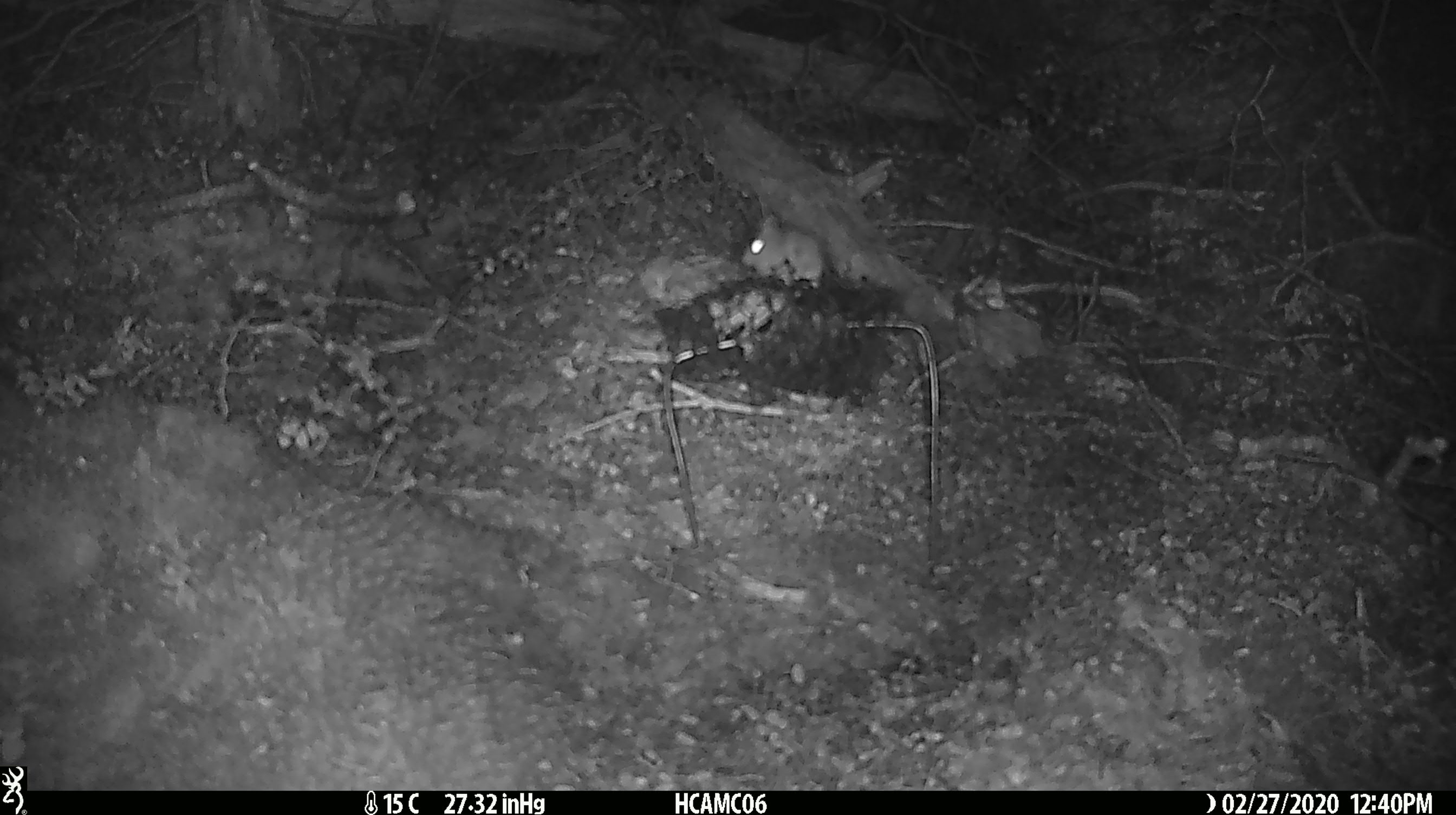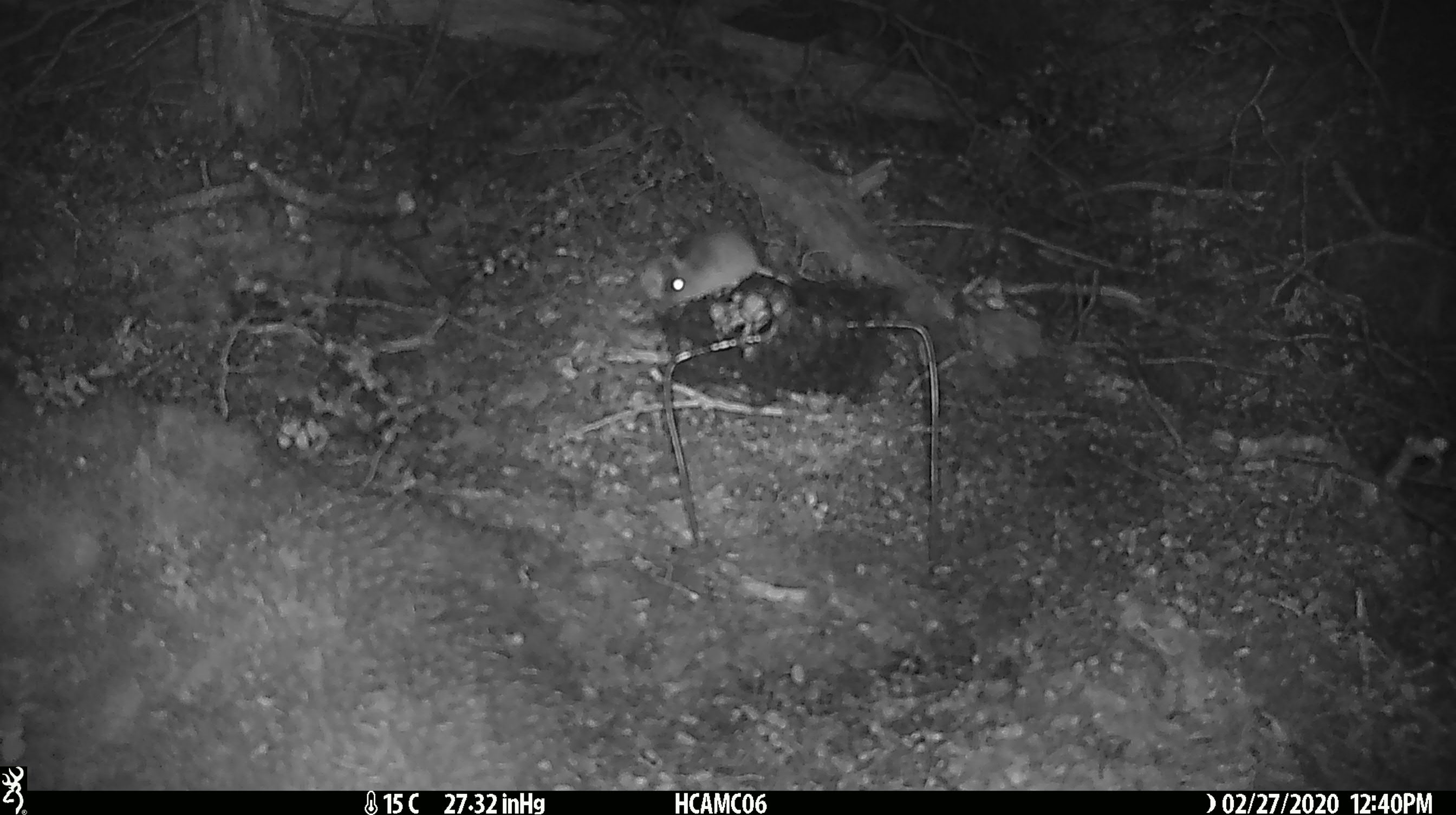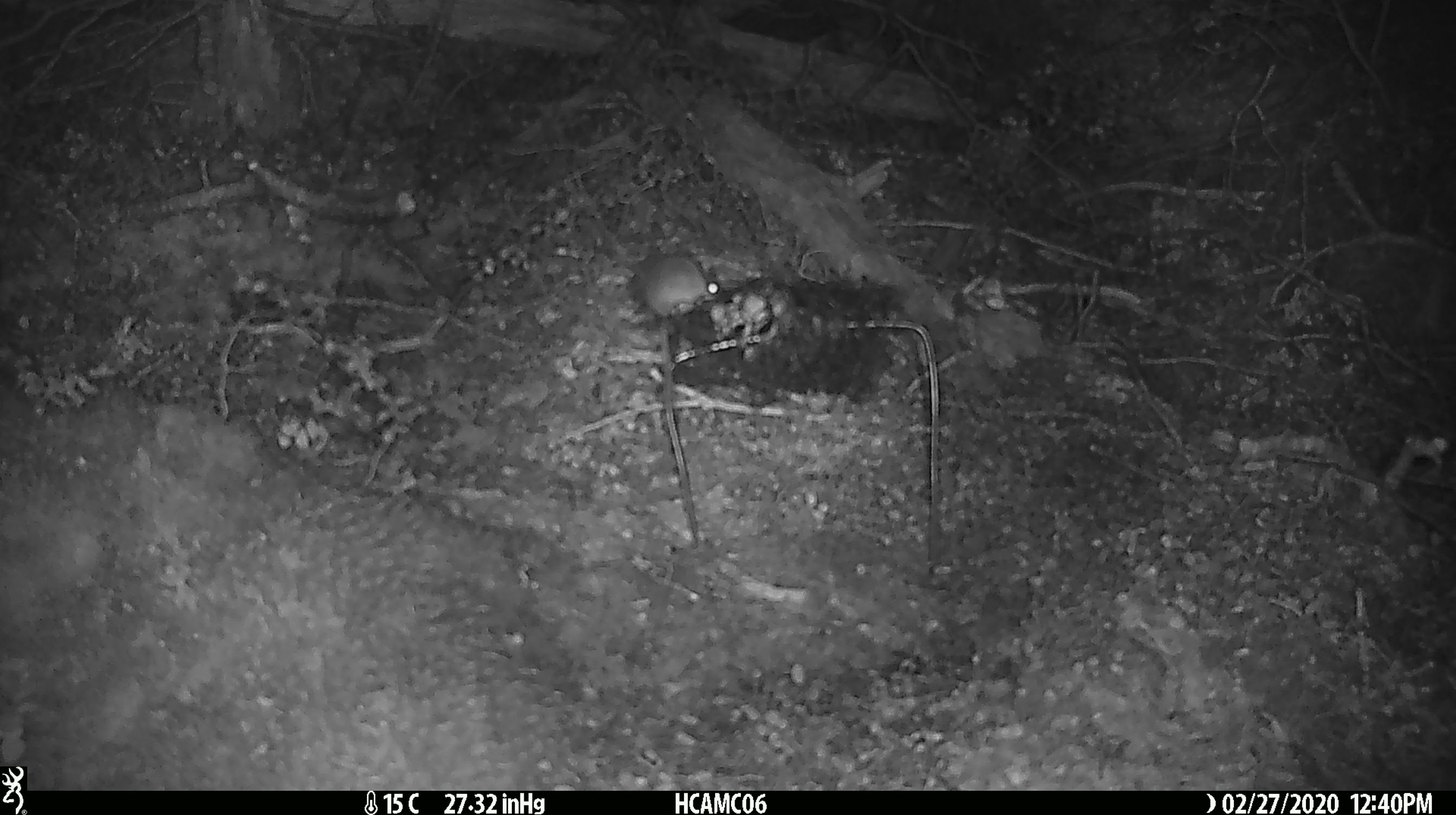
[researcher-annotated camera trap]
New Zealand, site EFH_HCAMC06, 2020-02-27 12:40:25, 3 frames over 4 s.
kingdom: Animalia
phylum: Chordata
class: Mammalia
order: Rodentia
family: Muridae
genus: Mus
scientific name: Mus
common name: mouse